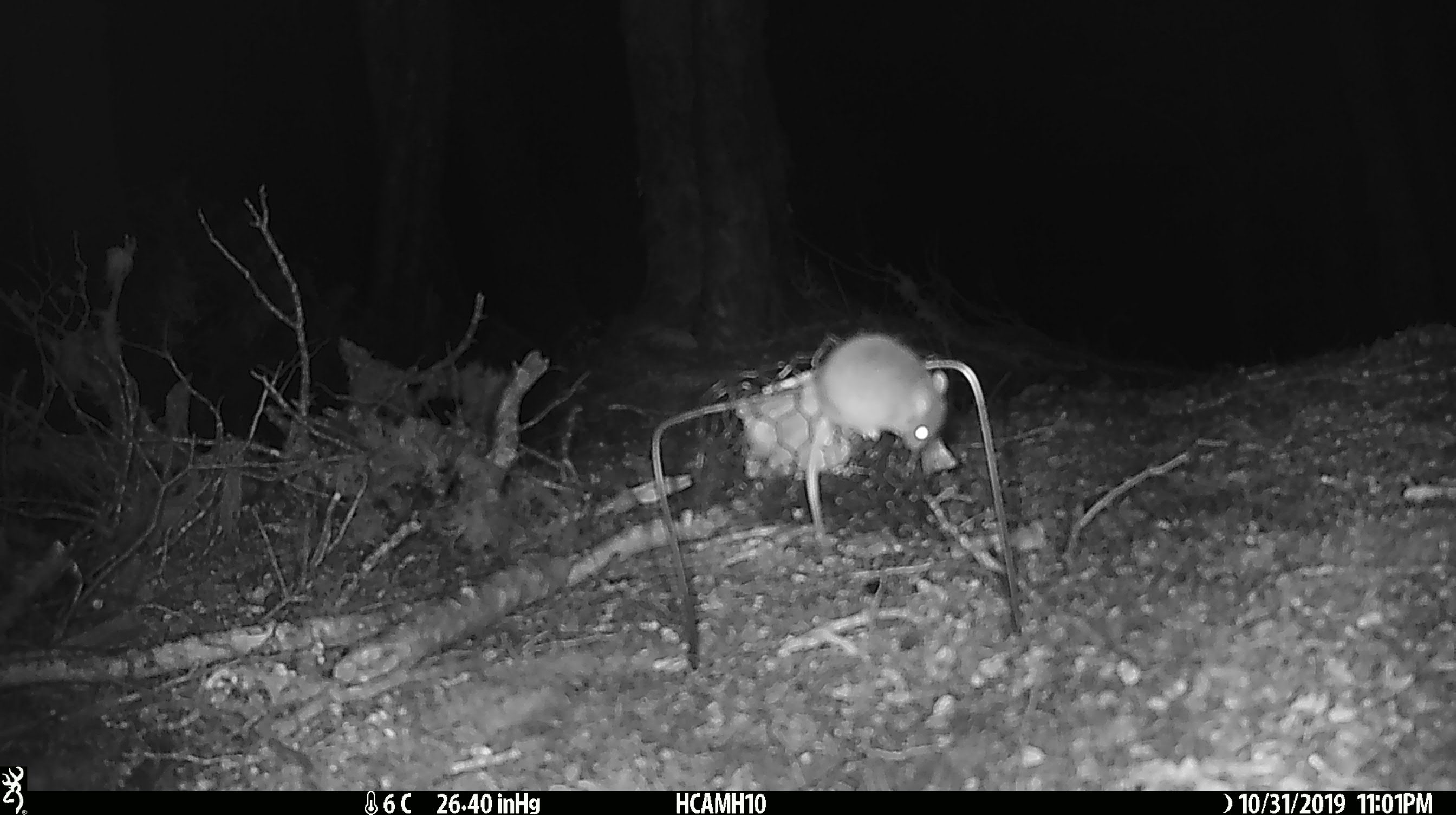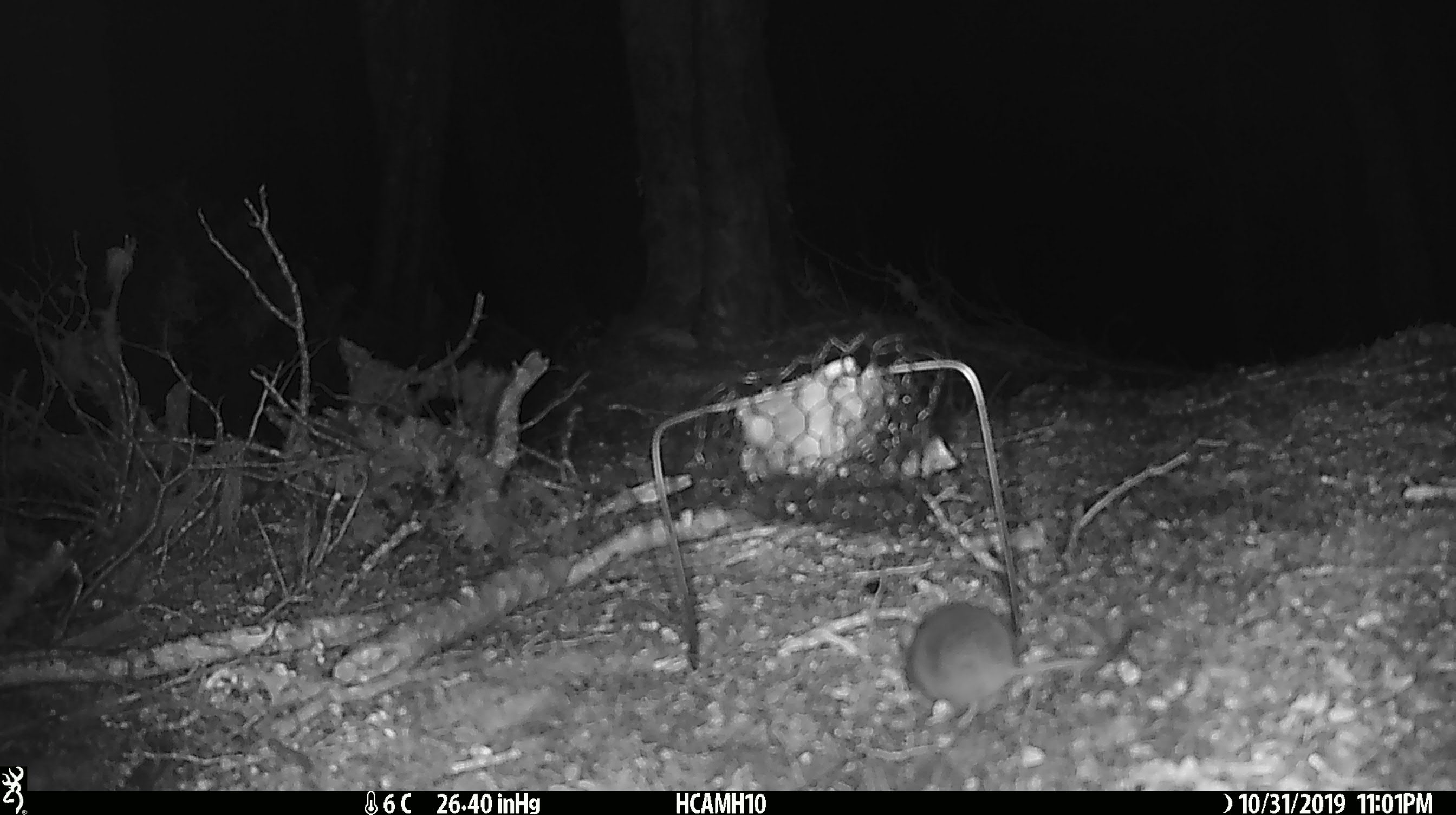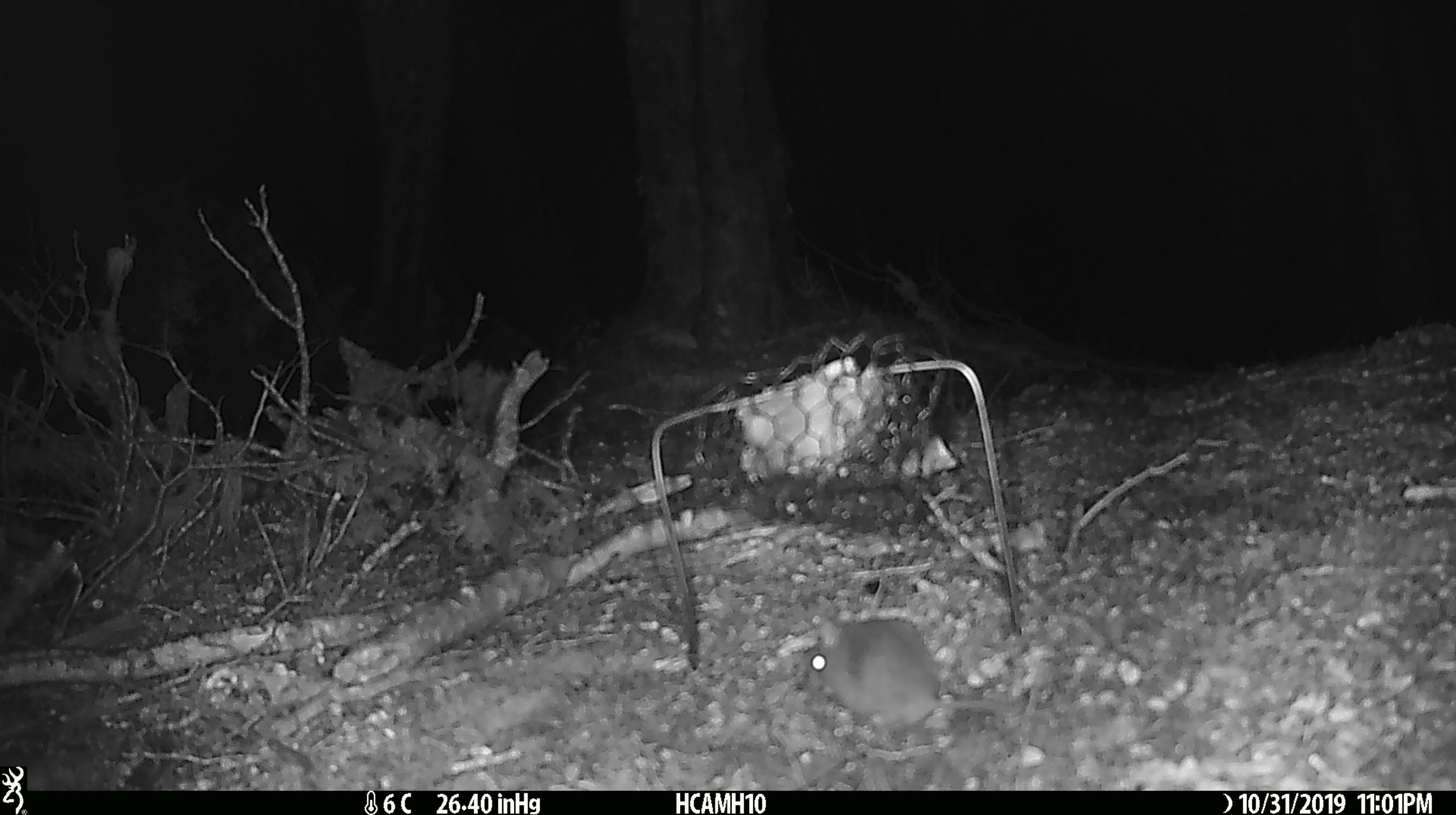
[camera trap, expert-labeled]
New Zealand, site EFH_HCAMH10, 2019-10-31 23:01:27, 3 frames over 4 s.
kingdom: Animalia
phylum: Chordata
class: Mammalia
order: Rodentia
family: Muridae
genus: Mus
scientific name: Mus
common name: mouse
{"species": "mouse (Mus)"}